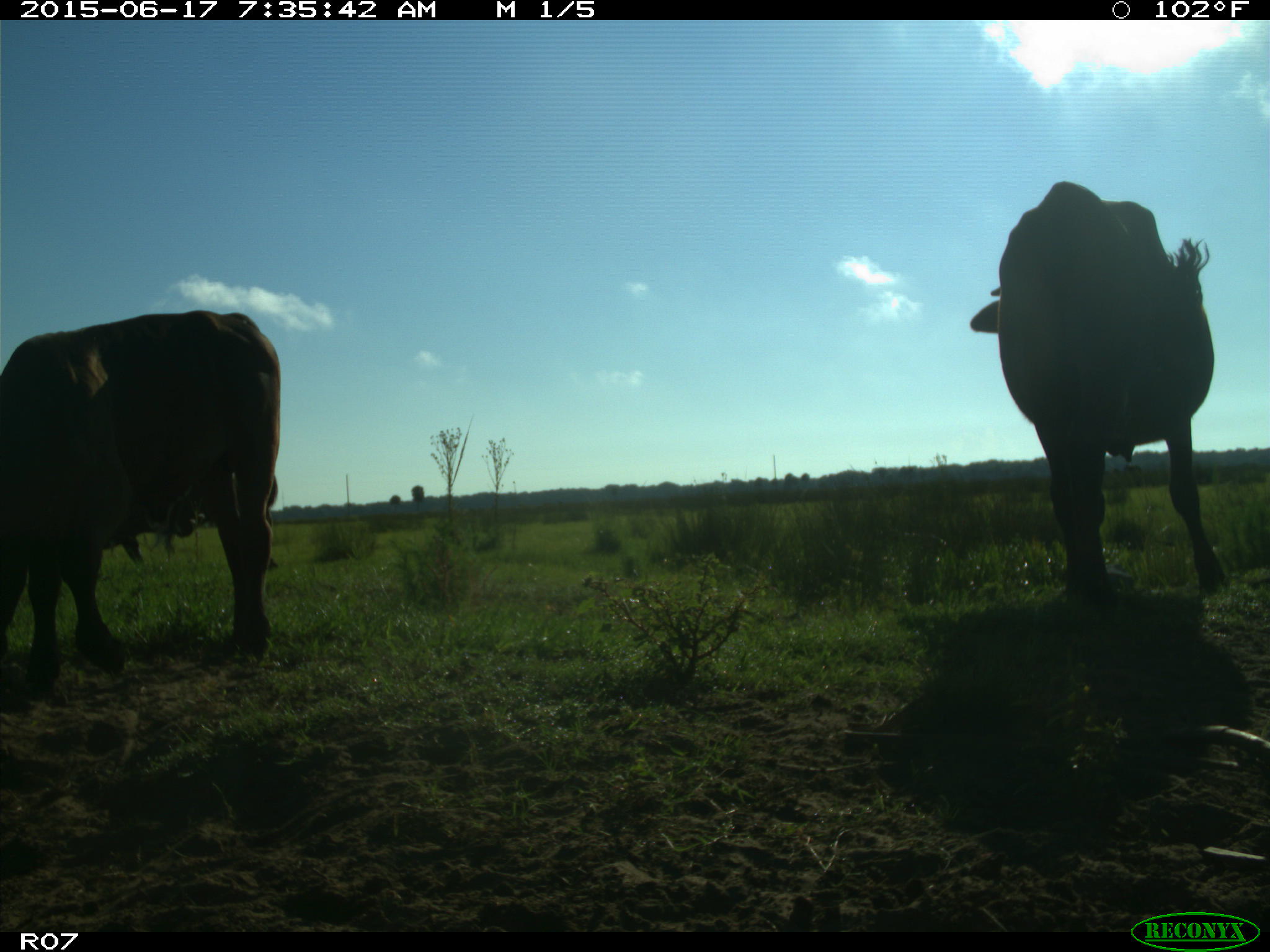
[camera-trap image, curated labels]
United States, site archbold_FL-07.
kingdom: Animalia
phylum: Chordata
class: Mammalia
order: Artiodactyla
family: Bovidae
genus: Bos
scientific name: Bos taurus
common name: domestic cow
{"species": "Bos taurus (domestic cow)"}